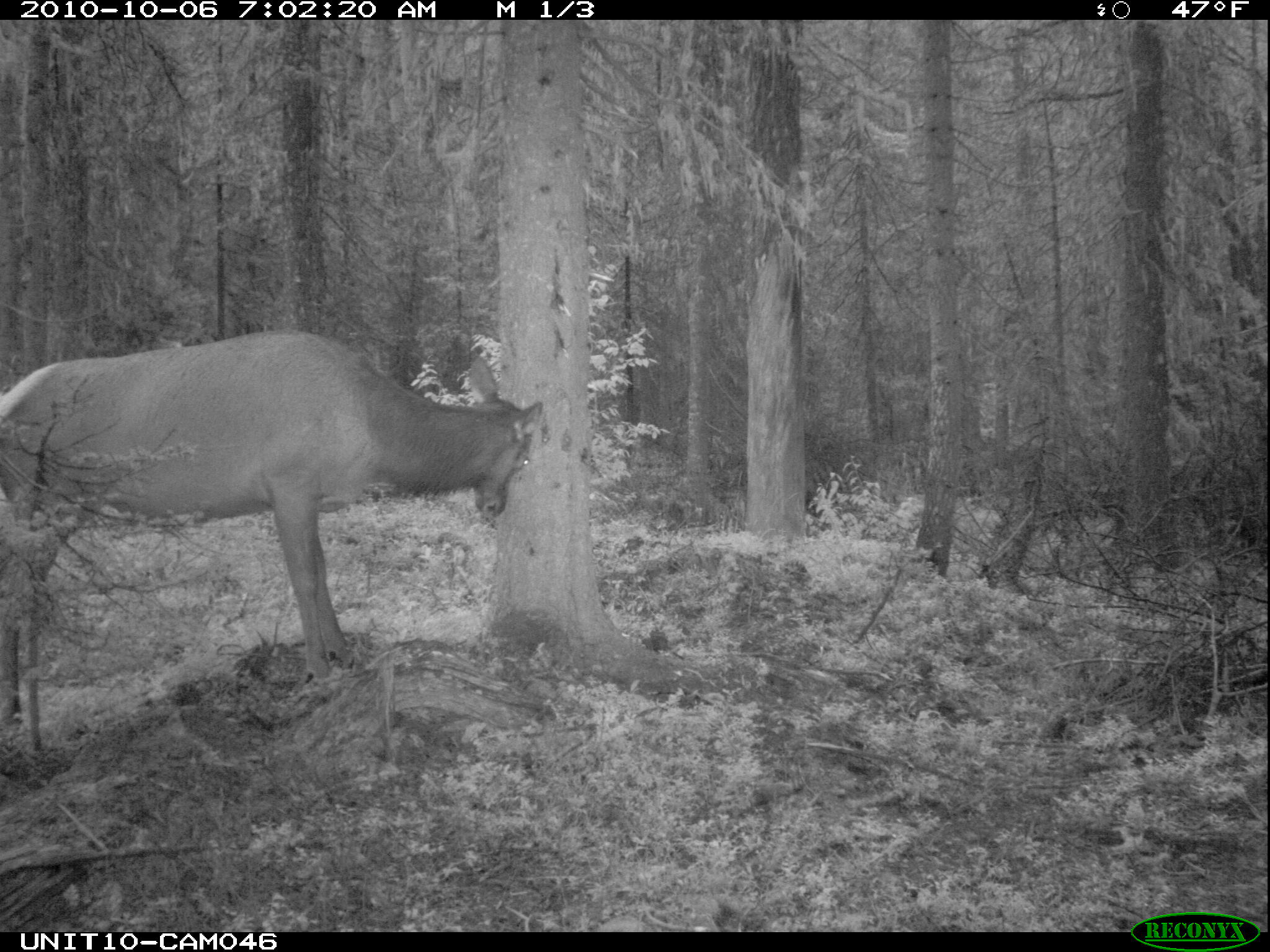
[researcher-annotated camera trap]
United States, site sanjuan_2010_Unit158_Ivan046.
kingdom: Animalia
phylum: Chordata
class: Mammalia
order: Artiodactyla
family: Cervidae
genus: Cervus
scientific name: Cervus elaphus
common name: red deer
Cervus elaphus (red deer).